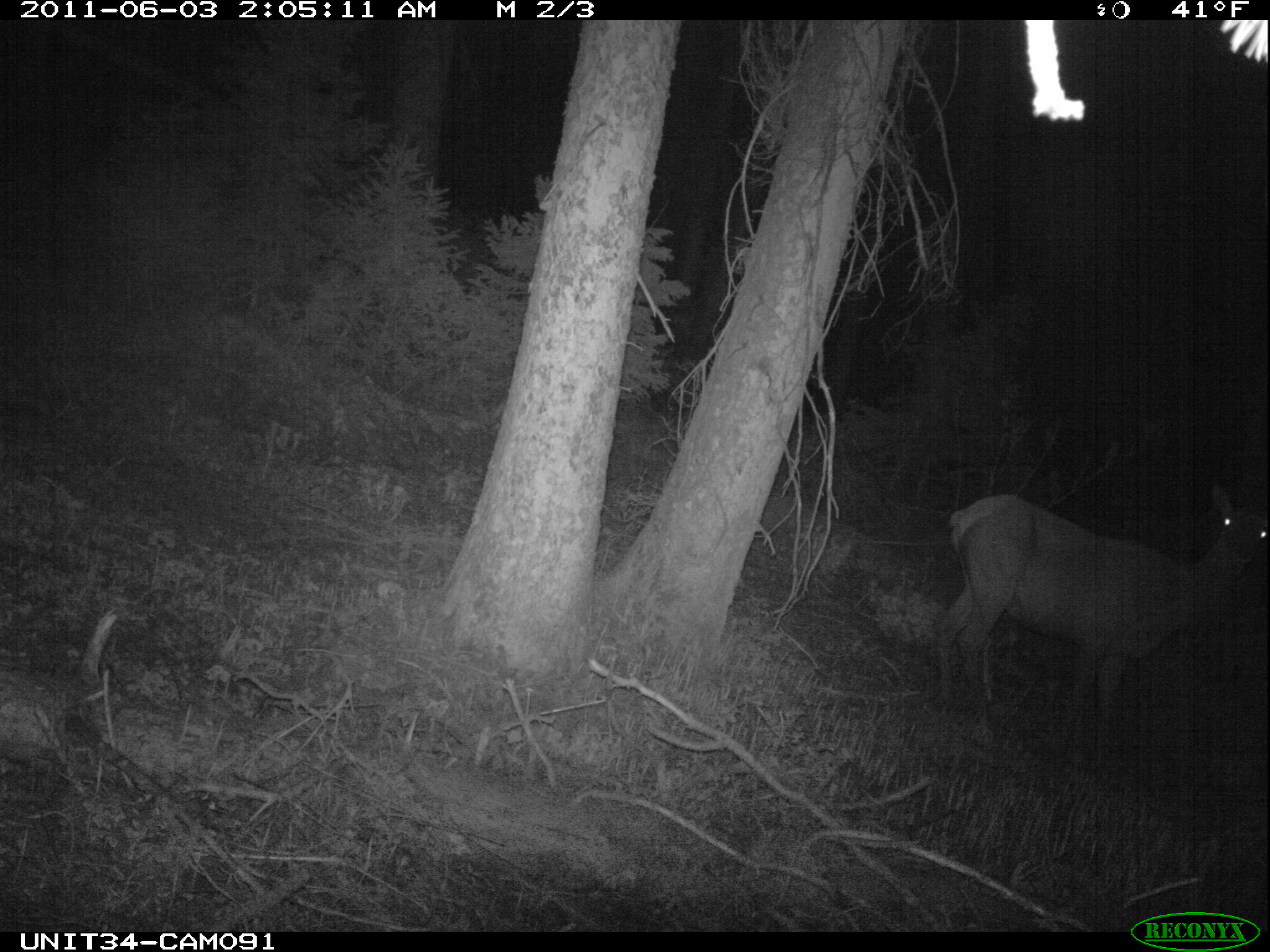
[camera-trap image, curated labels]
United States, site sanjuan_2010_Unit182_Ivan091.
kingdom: Animalia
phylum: Chordata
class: Mammalia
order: Artiodactyla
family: Cervidae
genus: Cervus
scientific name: Cervus elaphus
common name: red deer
Cervus elaphus (red deer).